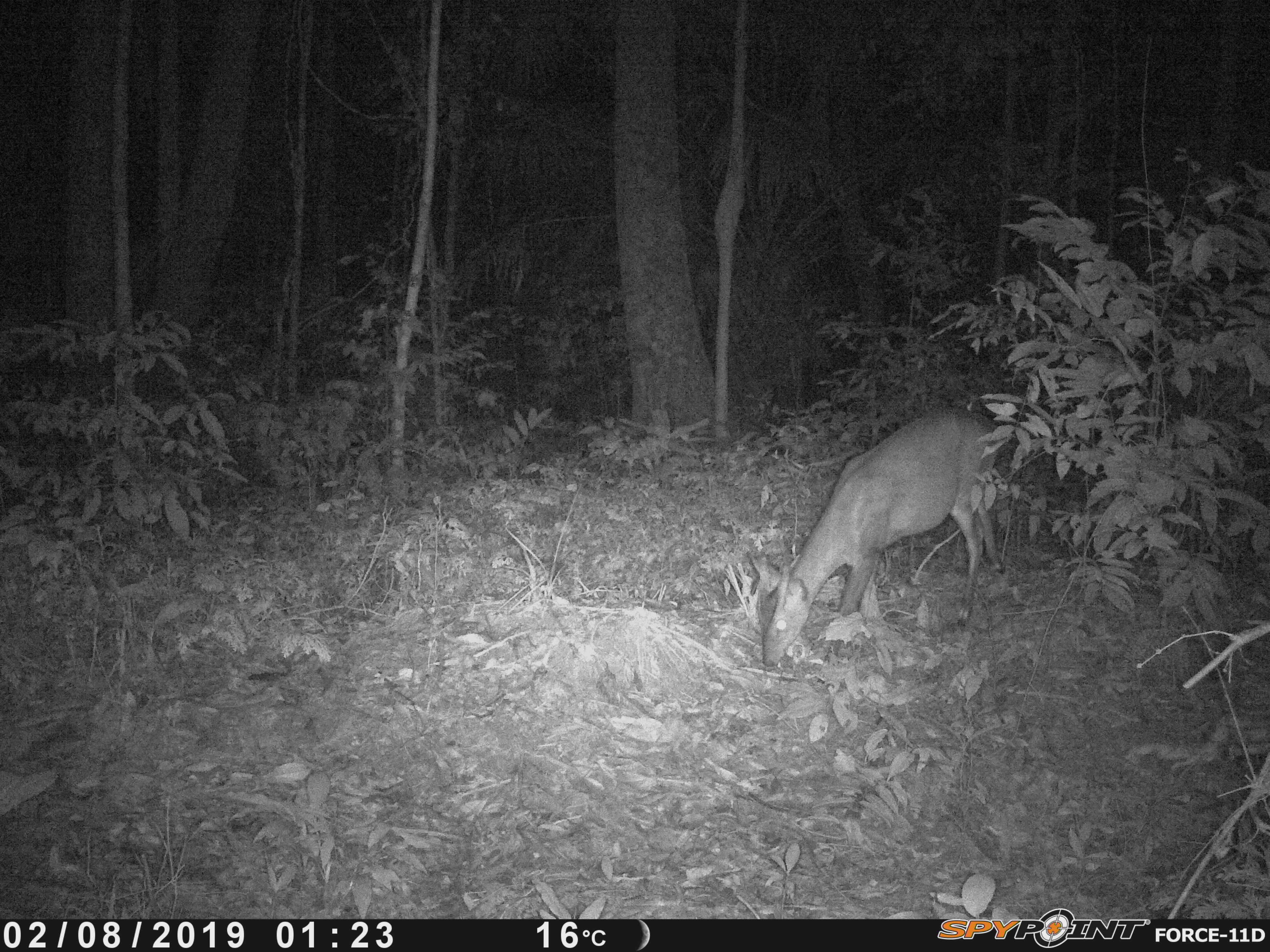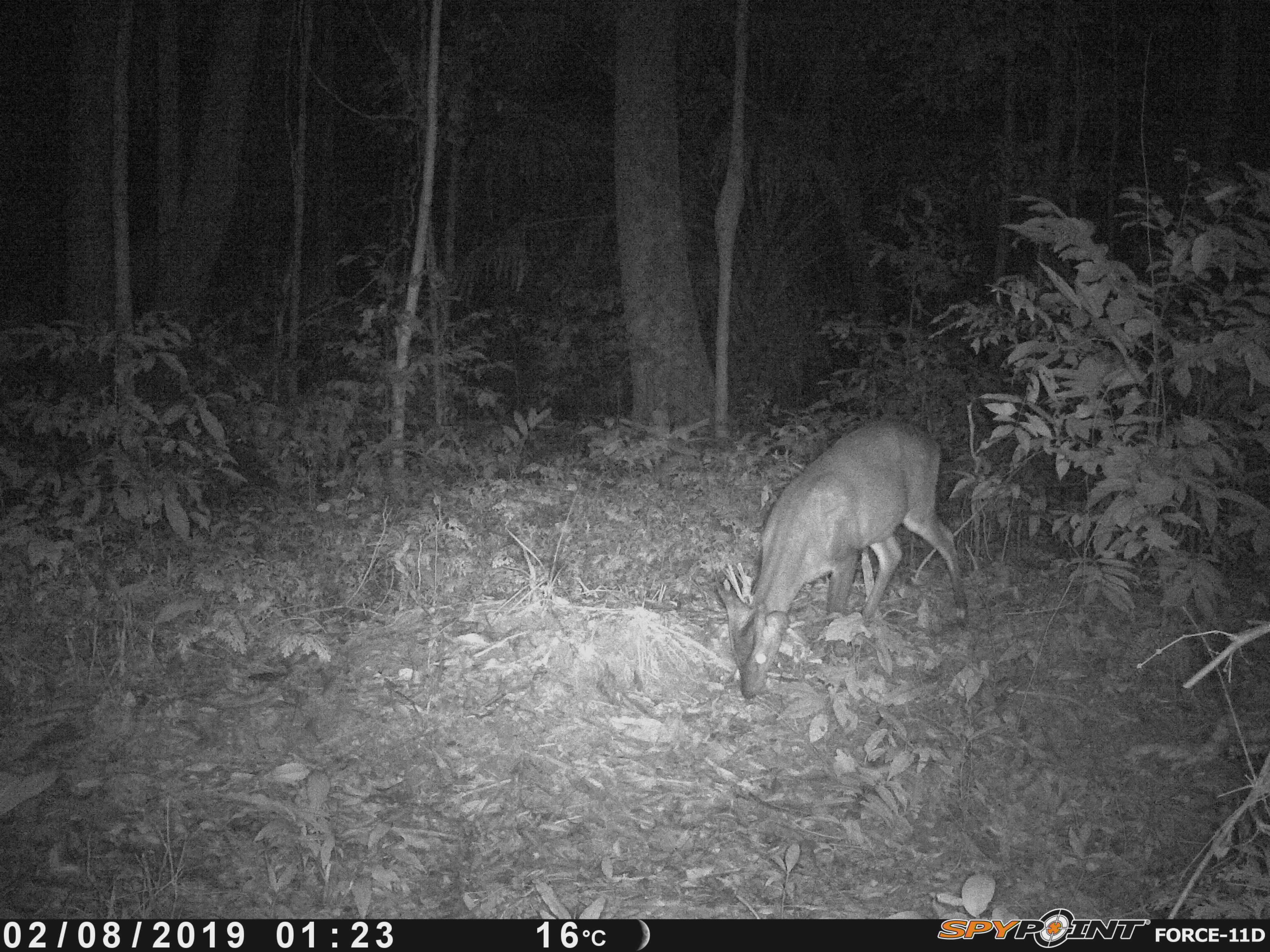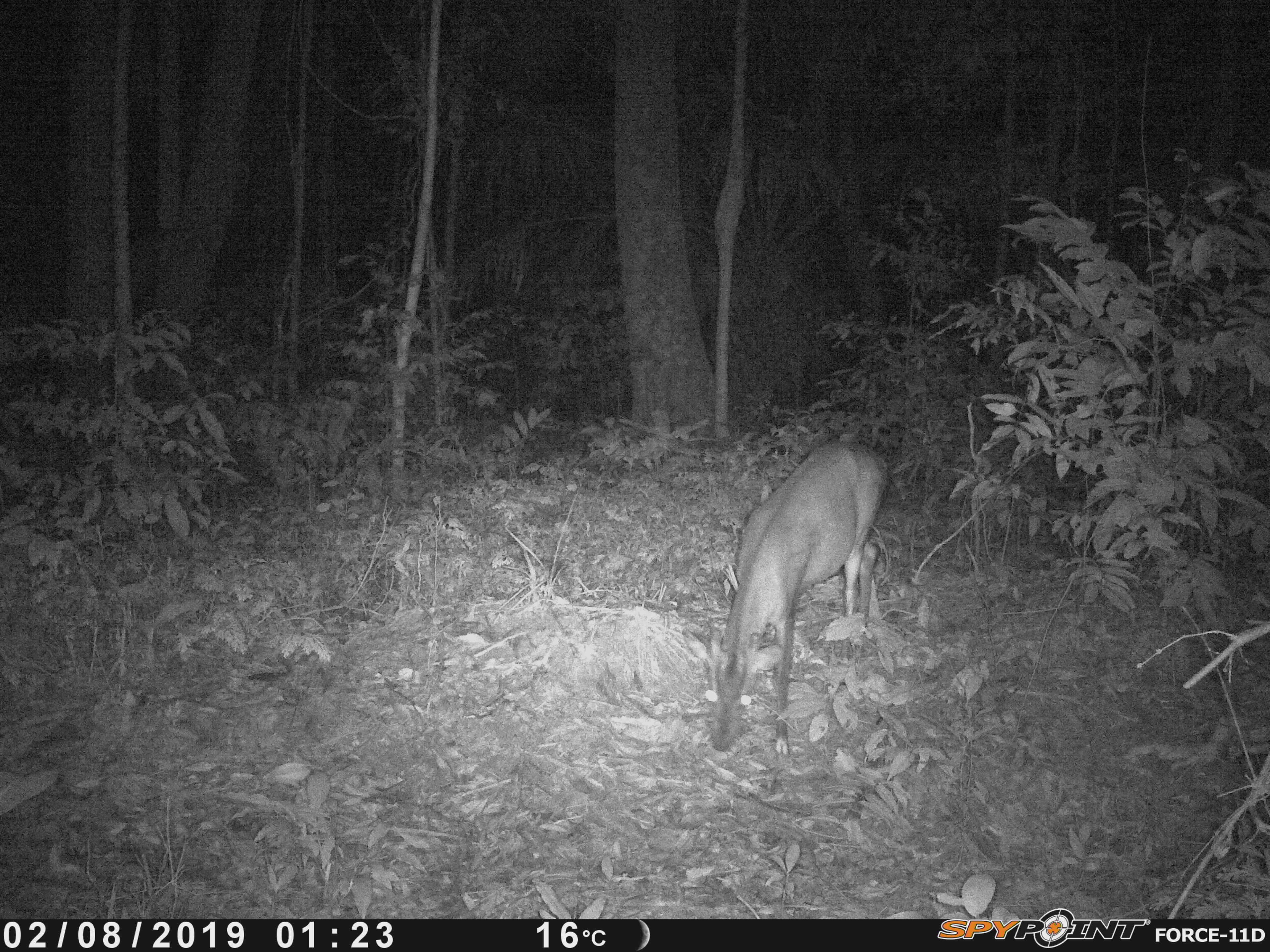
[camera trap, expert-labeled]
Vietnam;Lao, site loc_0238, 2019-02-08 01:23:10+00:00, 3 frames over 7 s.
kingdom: Animalia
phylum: Chordata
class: Mammalia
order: Artiodactyla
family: Cervidae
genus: Muntiacus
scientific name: Muntiacus vuquangensis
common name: large-antlered muntjac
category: large antlered muntjac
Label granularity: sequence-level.